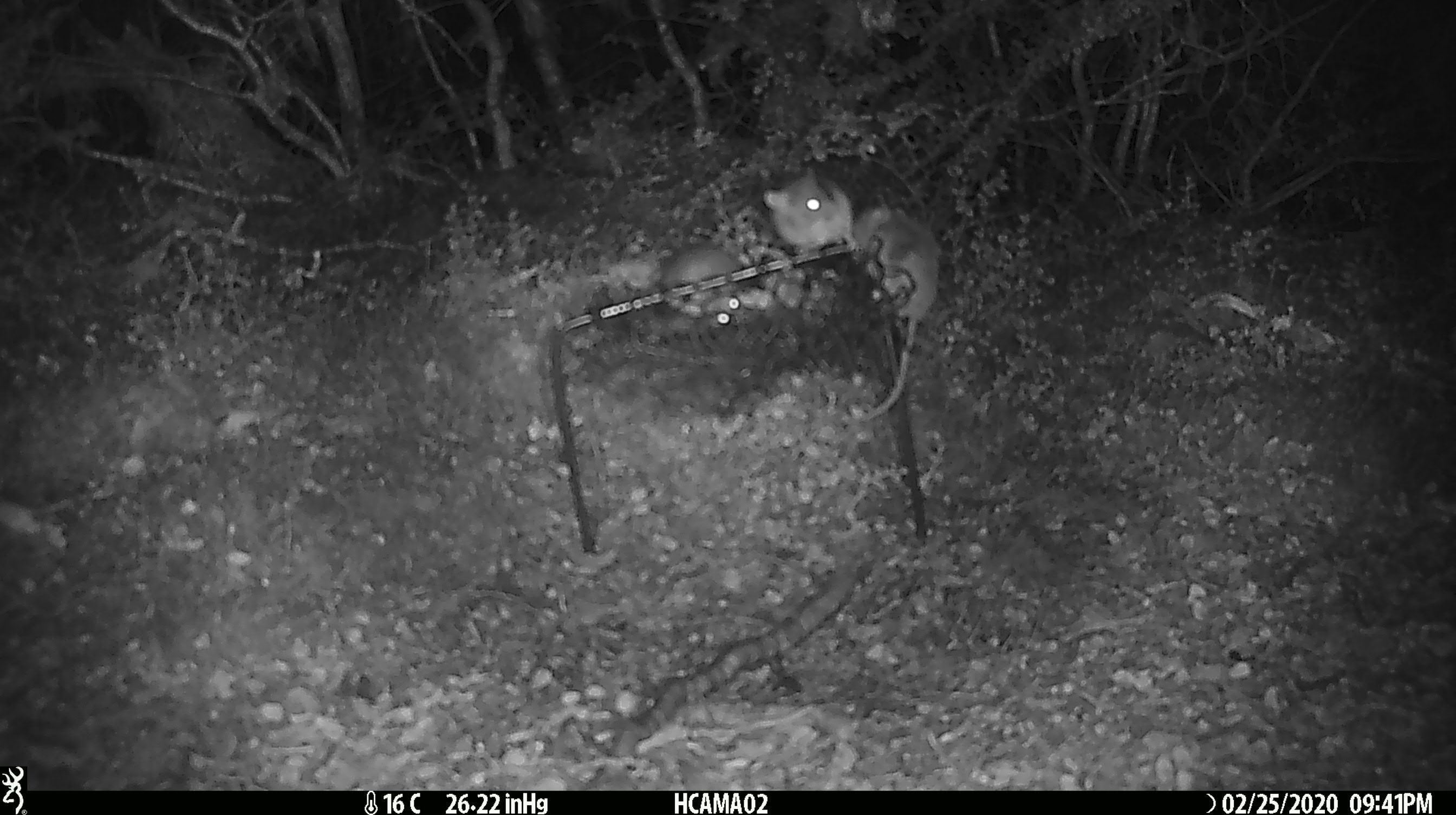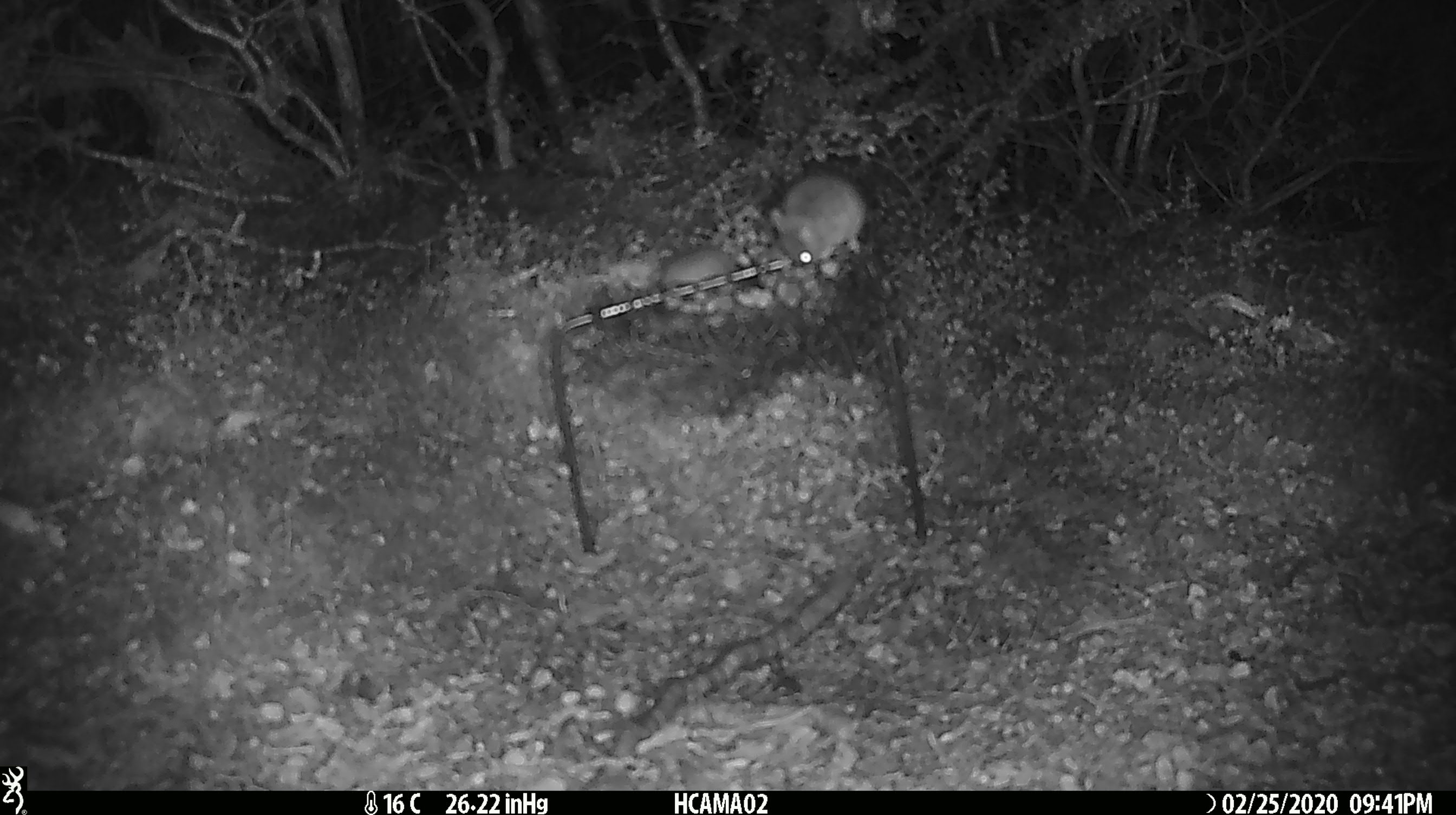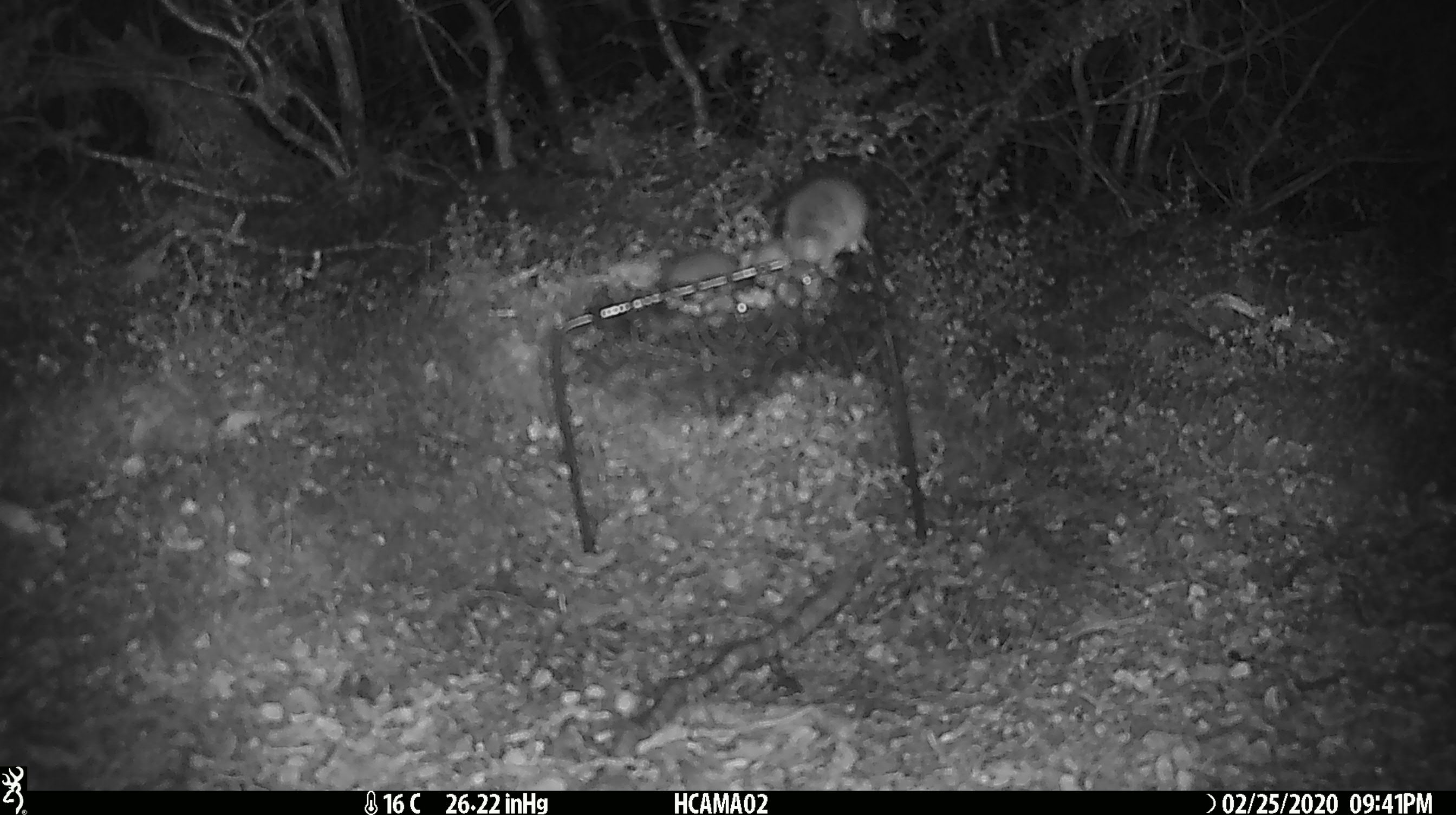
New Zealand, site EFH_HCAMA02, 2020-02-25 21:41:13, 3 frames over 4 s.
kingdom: Animalia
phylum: Chordata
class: Mammalia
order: Rodentia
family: Muridae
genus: Mus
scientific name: Mus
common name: mouse